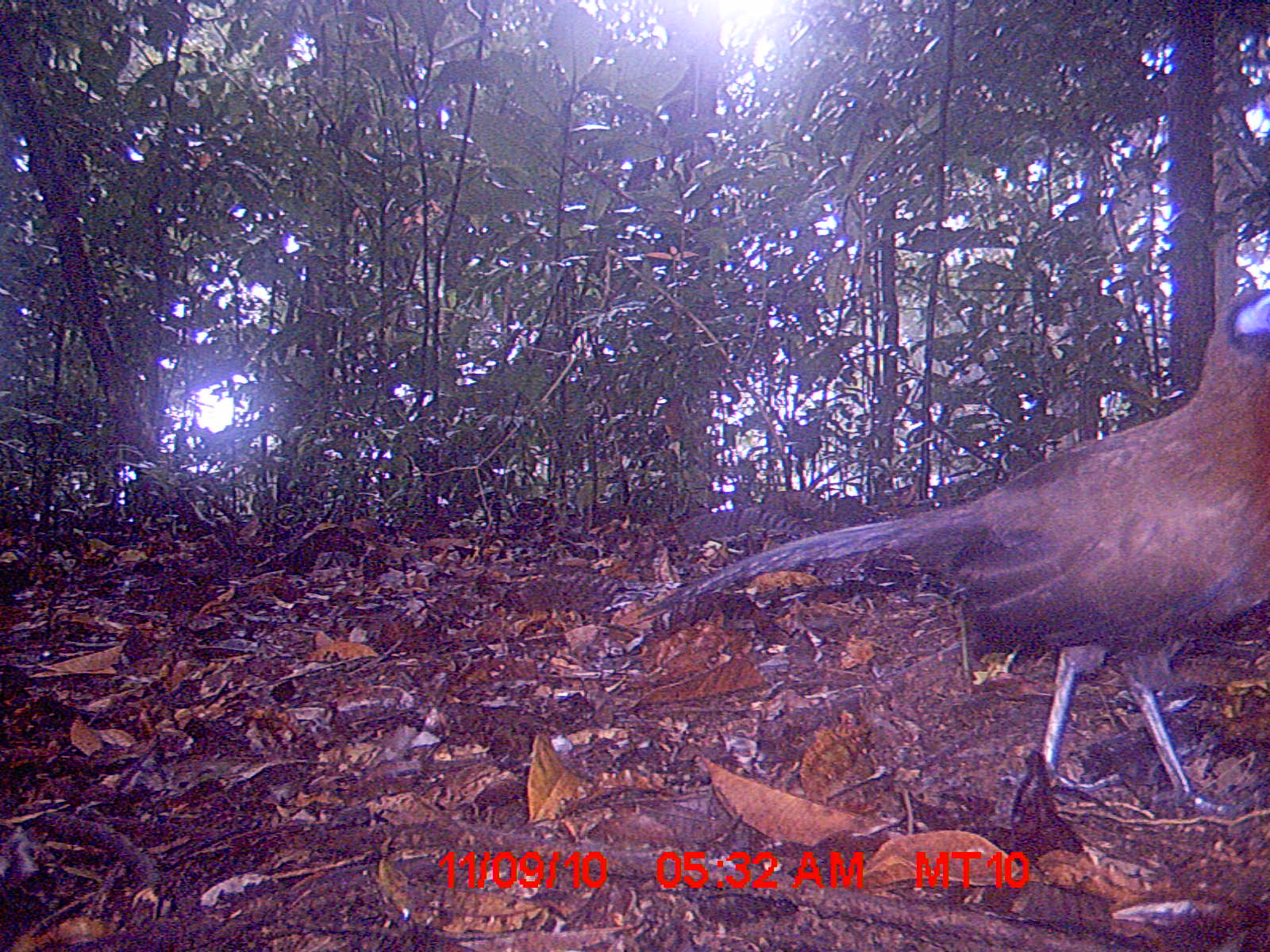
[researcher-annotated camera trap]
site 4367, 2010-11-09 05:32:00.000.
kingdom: Animalia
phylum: Chordata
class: Aves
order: Cuculiformes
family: Cuculidae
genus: Coua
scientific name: Coua serriana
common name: red-breasted coua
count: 1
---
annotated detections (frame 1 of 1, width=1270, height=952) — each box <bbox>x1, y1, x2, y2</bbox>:
coua serriana: <bbox>638, 288, 1270, 817</bbox>